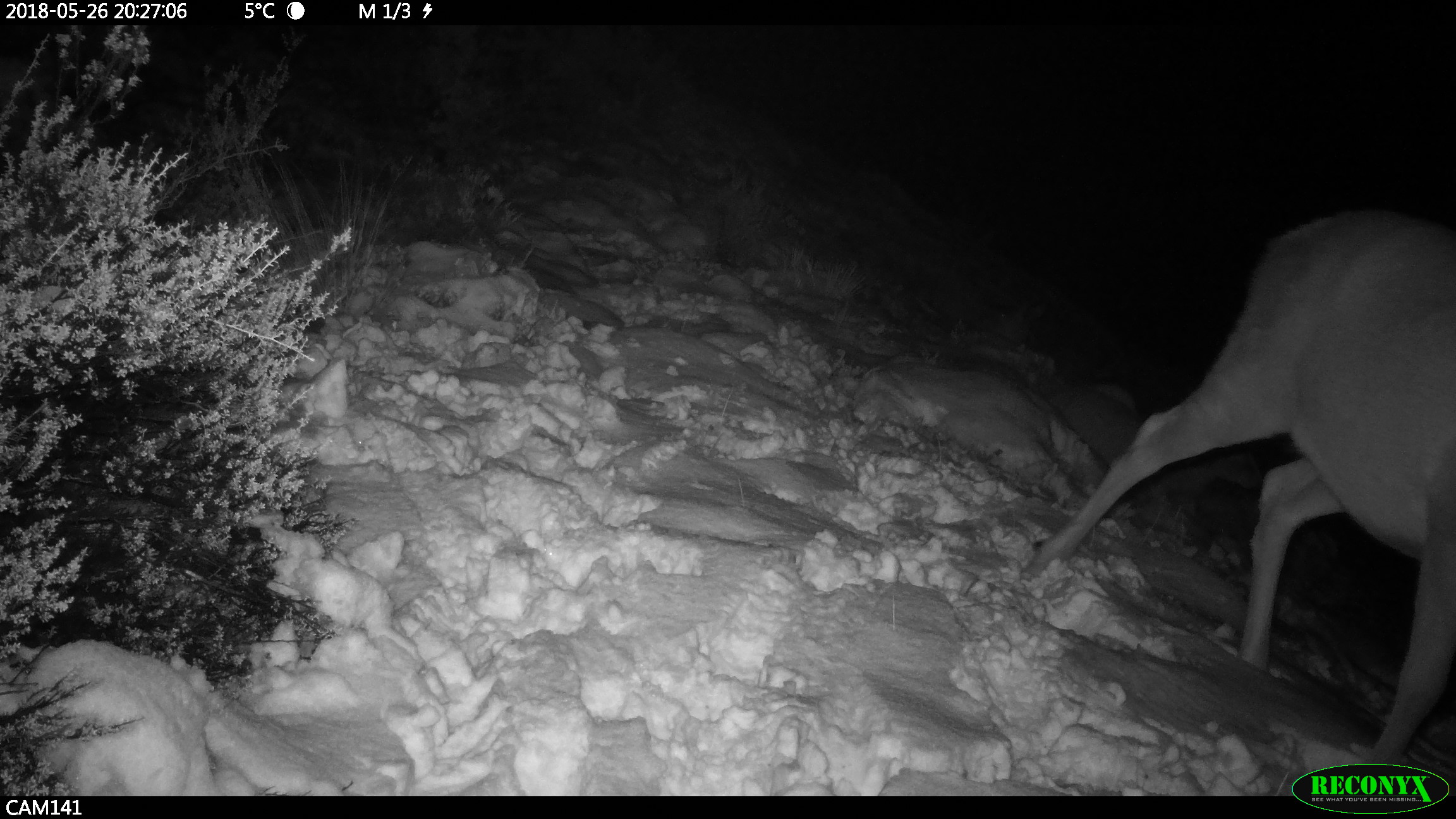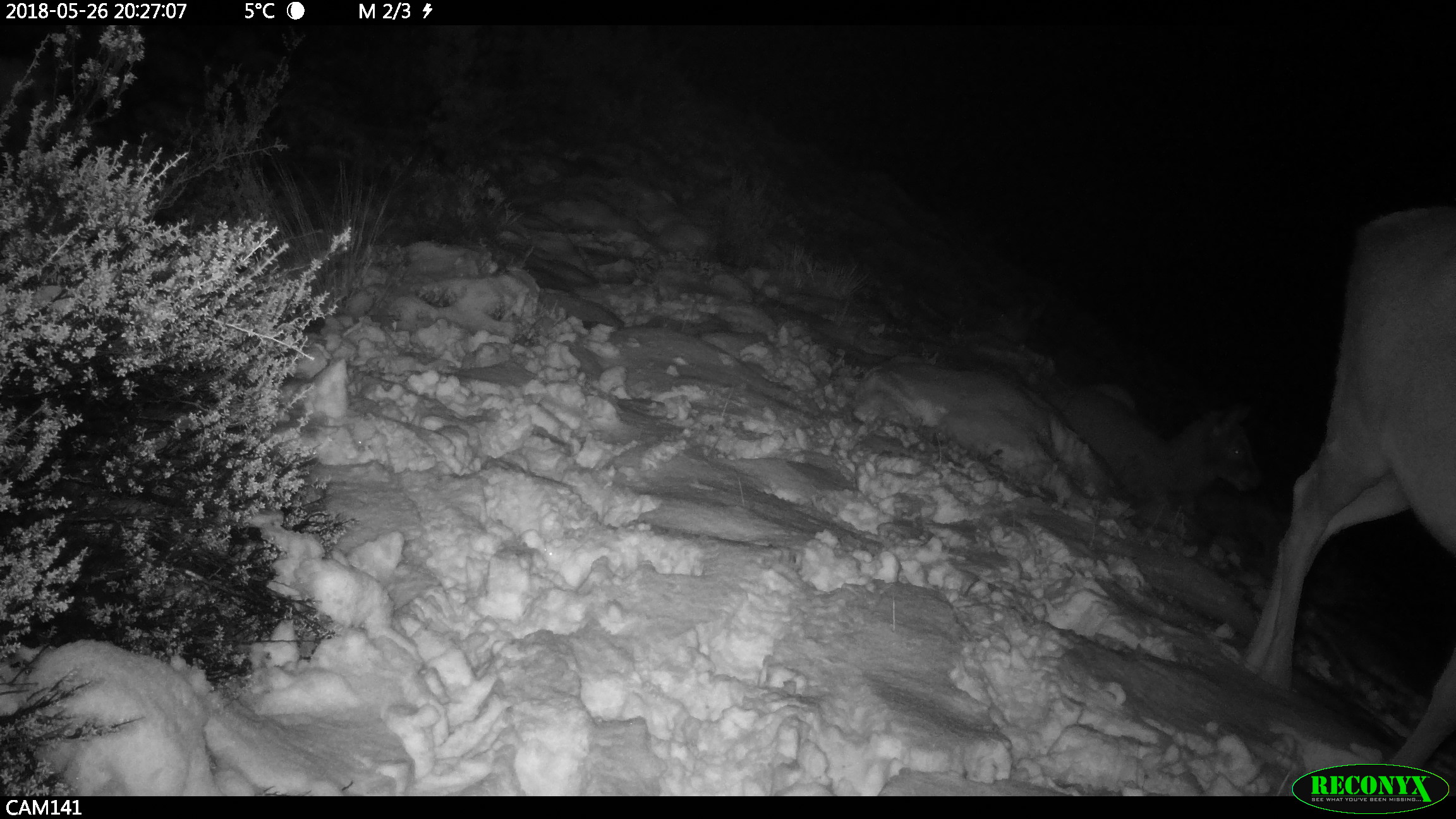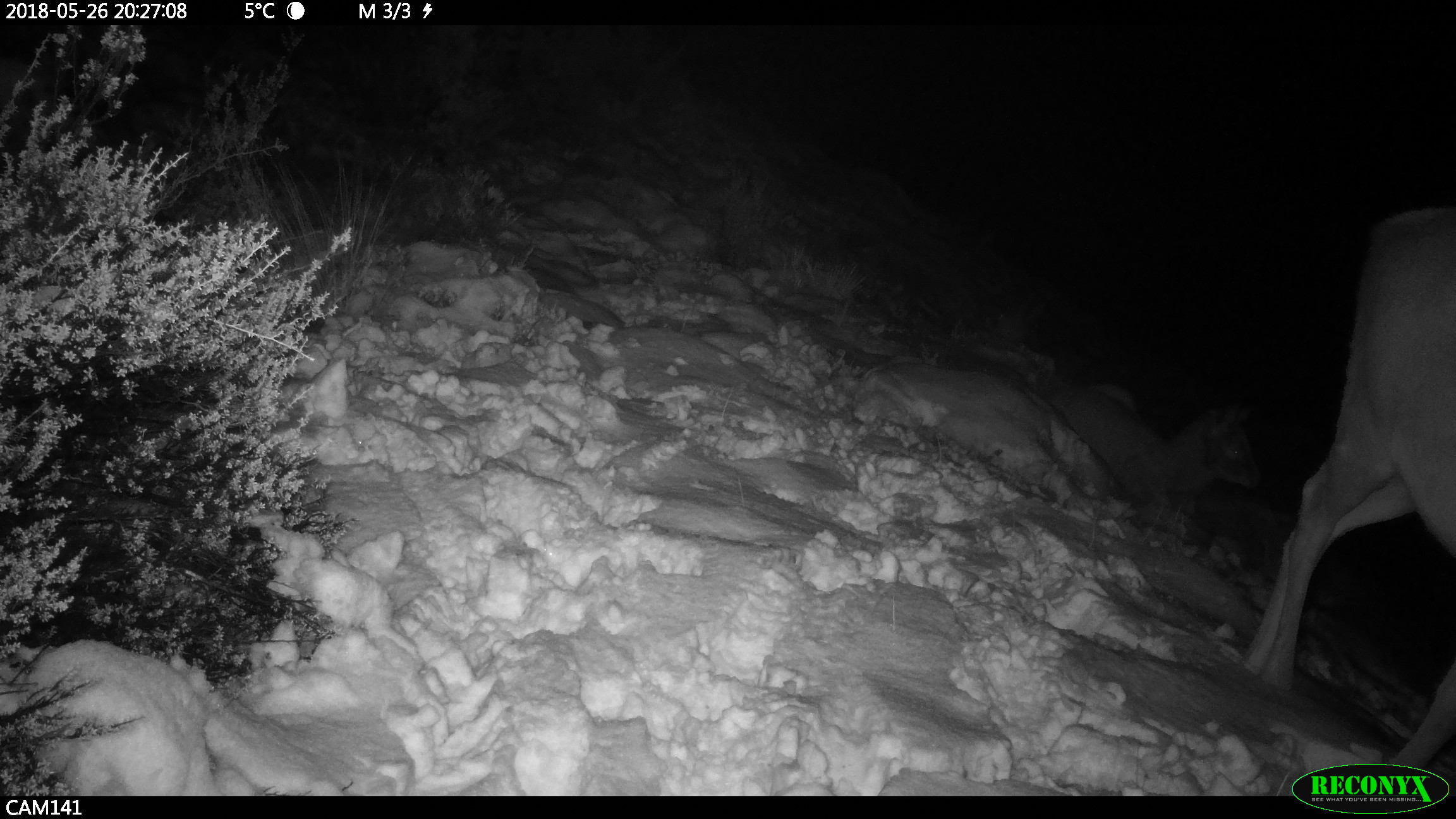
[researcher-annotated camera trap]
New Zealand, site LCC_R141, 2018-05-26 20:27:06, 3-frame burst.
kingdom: Animalia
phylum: Chordata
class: Mammalia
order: Artiodactyla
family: Cervidae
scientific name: Cervidae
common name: deer